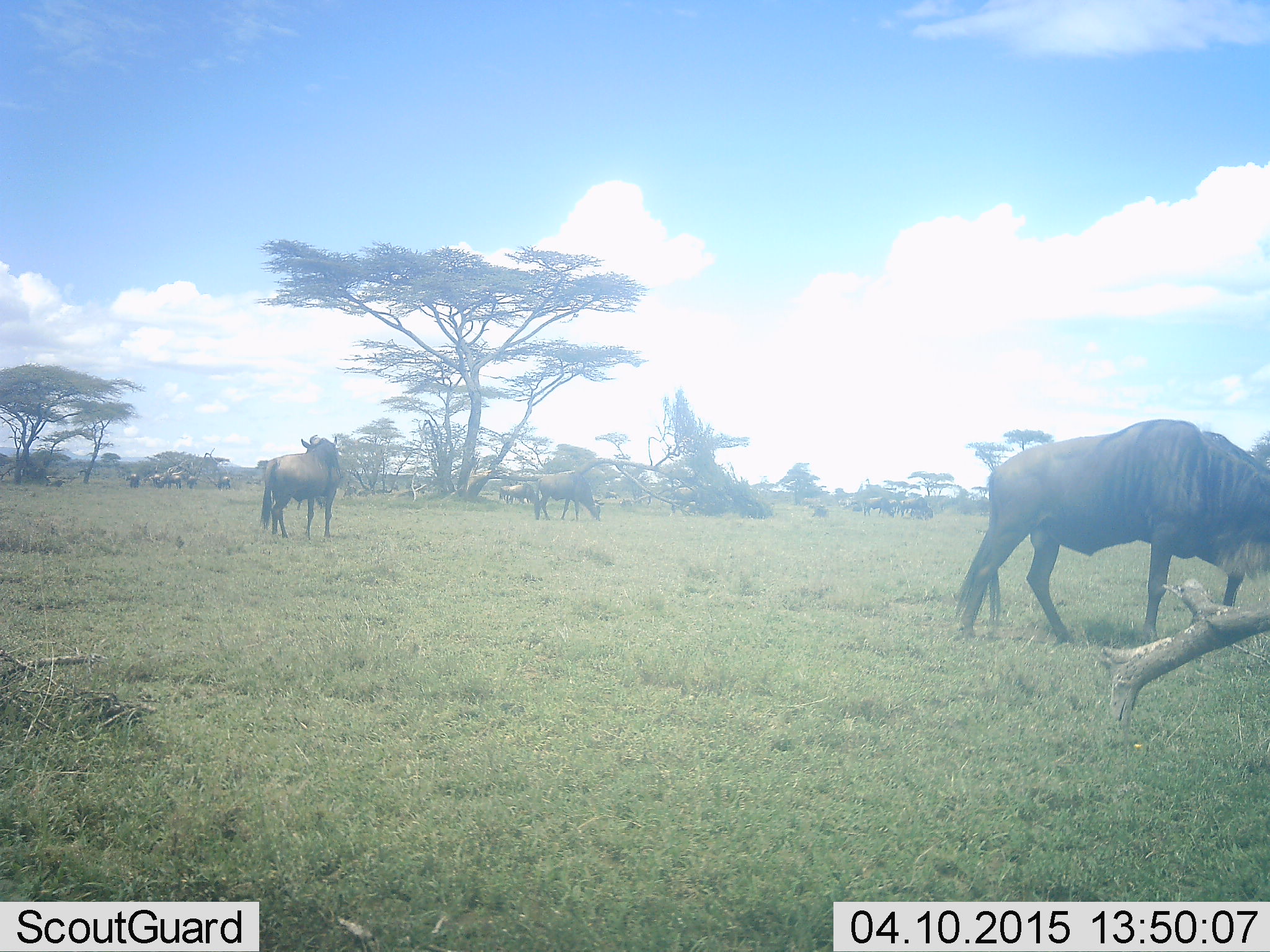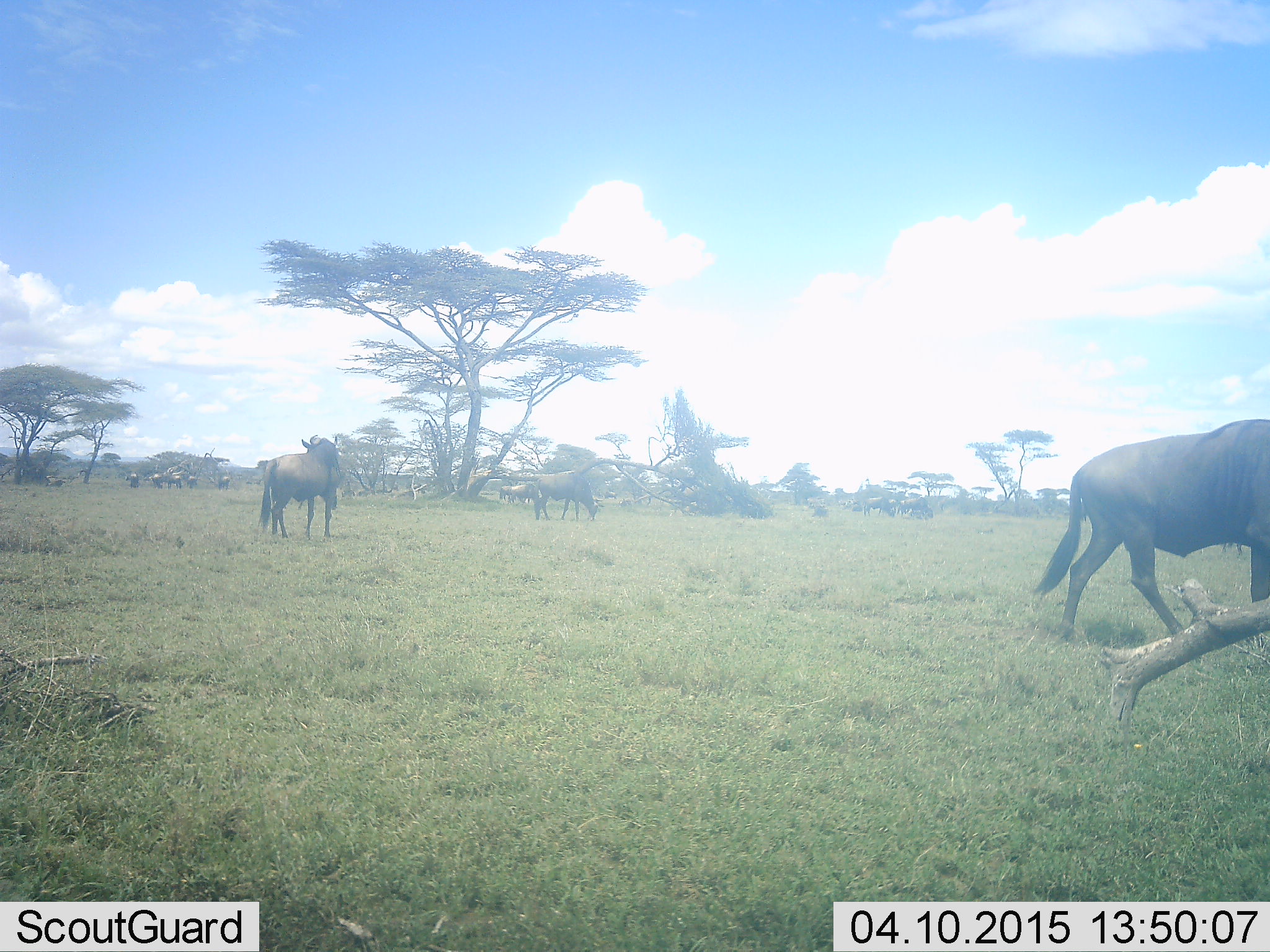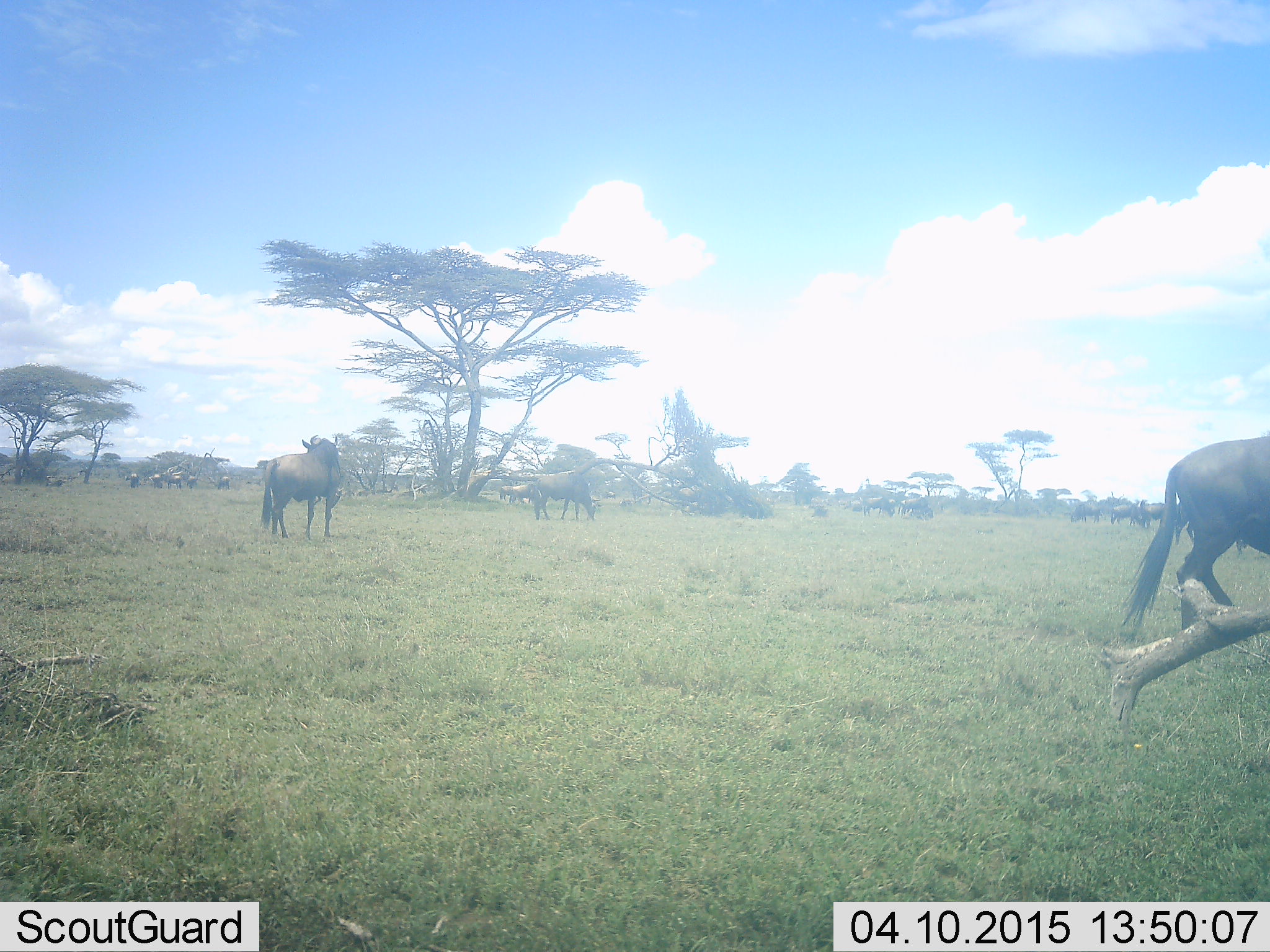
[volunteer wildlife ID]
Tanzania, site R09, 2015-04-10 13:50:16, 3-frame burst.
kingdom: Animalia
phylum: Chordata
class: Mammalia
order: Artiodactyla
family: Bovidae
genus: Connochaetes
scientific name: Connochaetes taurinus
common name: blue wildebeest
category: wildebeest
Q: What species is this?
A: Wildebeest (blue wildebeest) (Connochaetes taurinus).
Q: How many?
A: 10.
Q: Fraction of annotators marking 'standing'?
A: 73%.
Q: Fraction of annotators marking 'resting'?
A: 9%.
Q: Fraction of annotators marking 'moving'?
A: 91%.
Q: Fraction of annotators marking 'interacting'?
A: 18%.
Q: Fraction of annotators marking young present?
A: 0%.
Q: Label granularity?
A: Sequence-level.